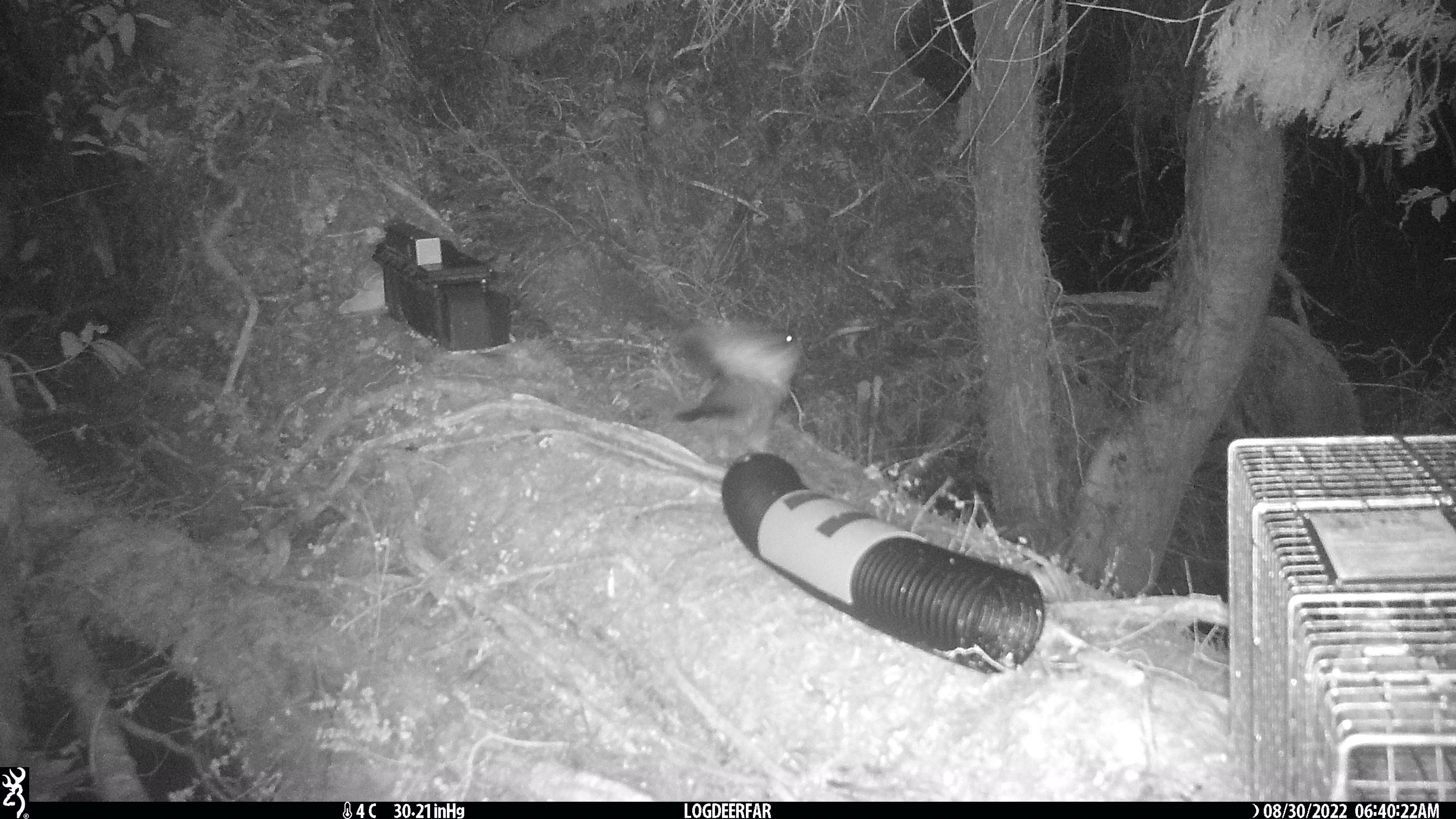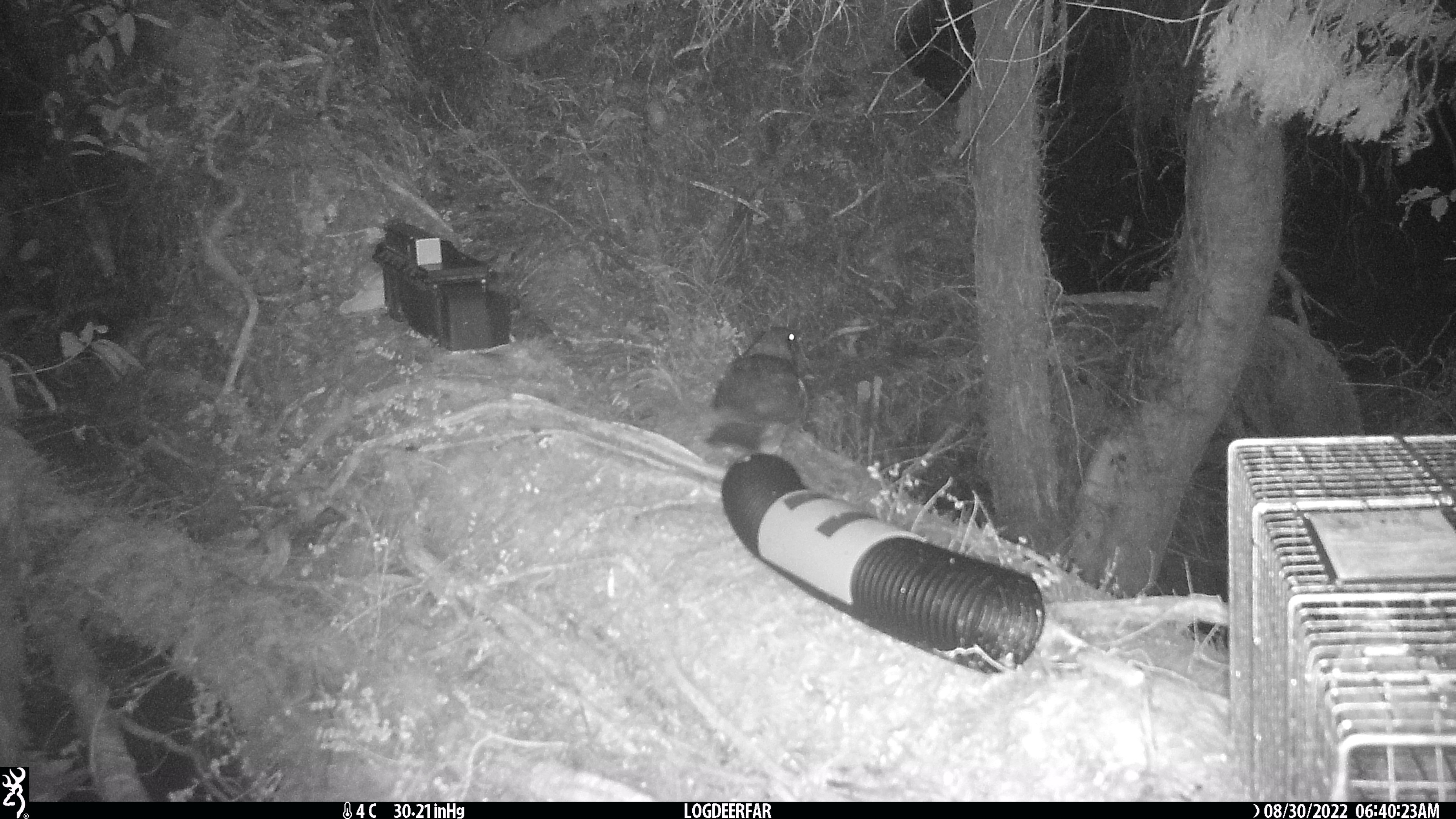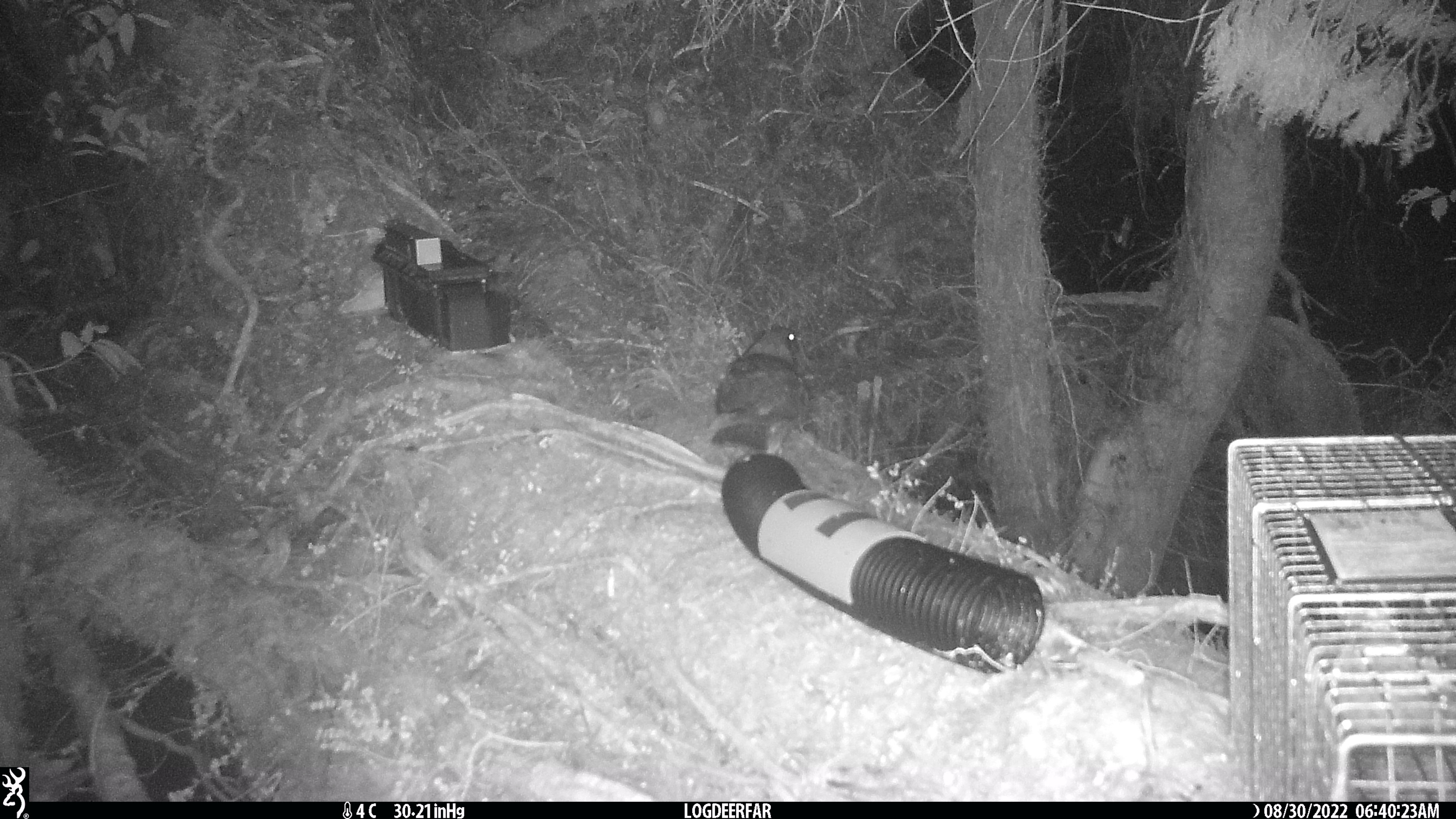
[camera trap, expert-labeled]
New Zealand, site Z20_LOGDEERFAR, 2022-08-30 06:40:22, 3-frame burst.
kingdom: Animalia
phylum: Chordata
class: Aves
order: Psittaciformes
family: Strigopidae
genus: Nestor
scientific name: Nestor notabilis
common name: kea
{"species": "kea (Nestor notabilis)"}